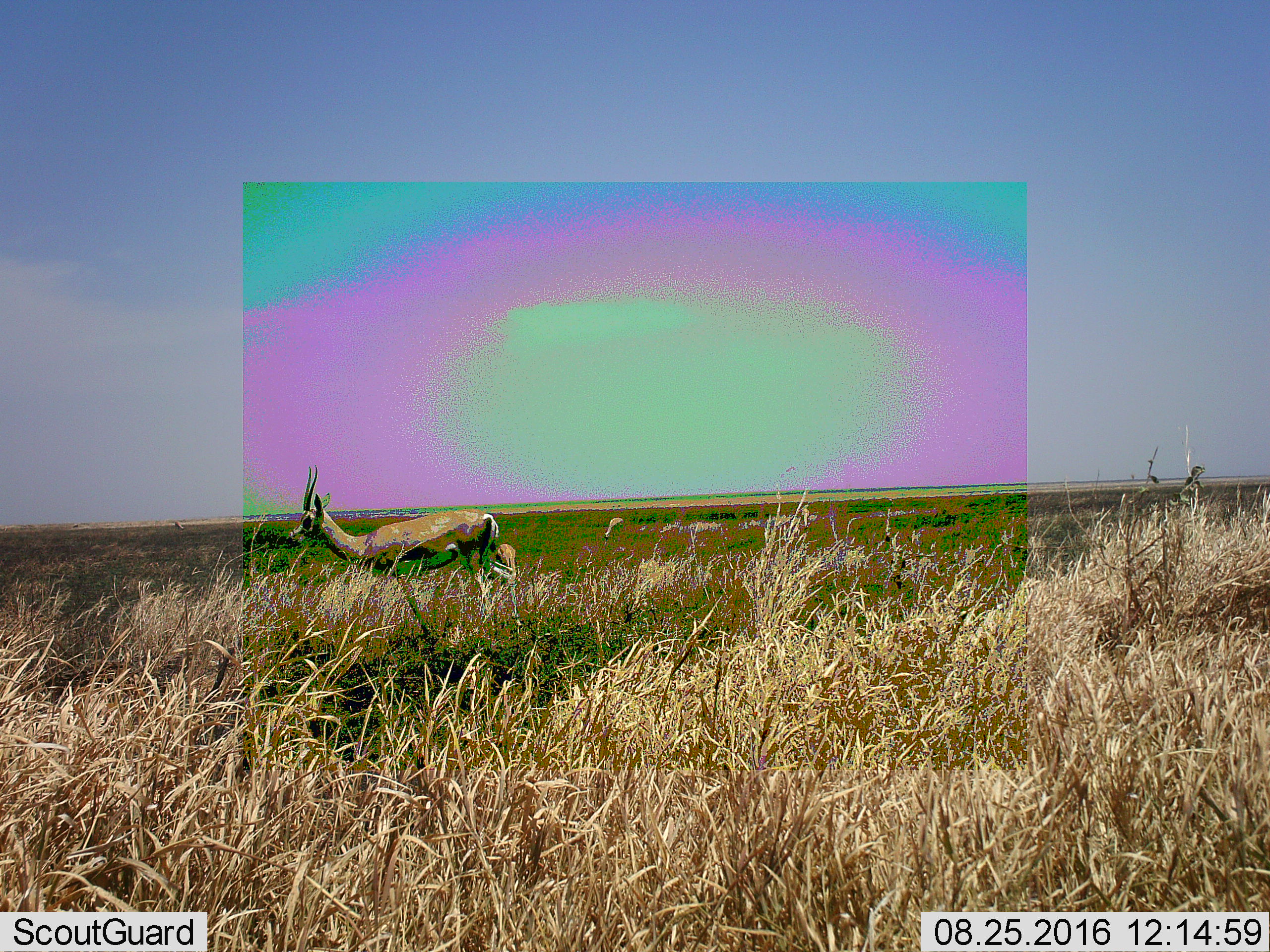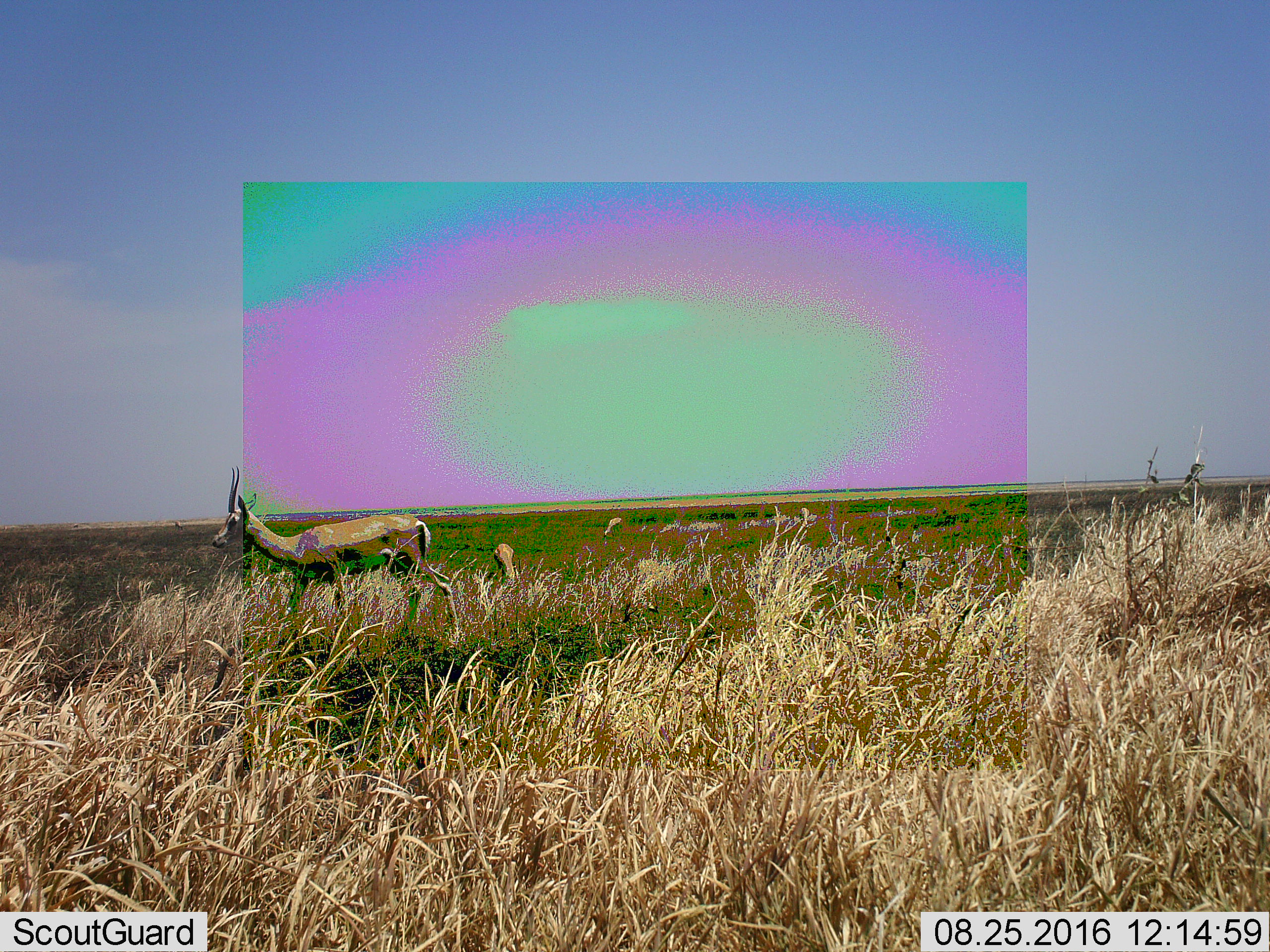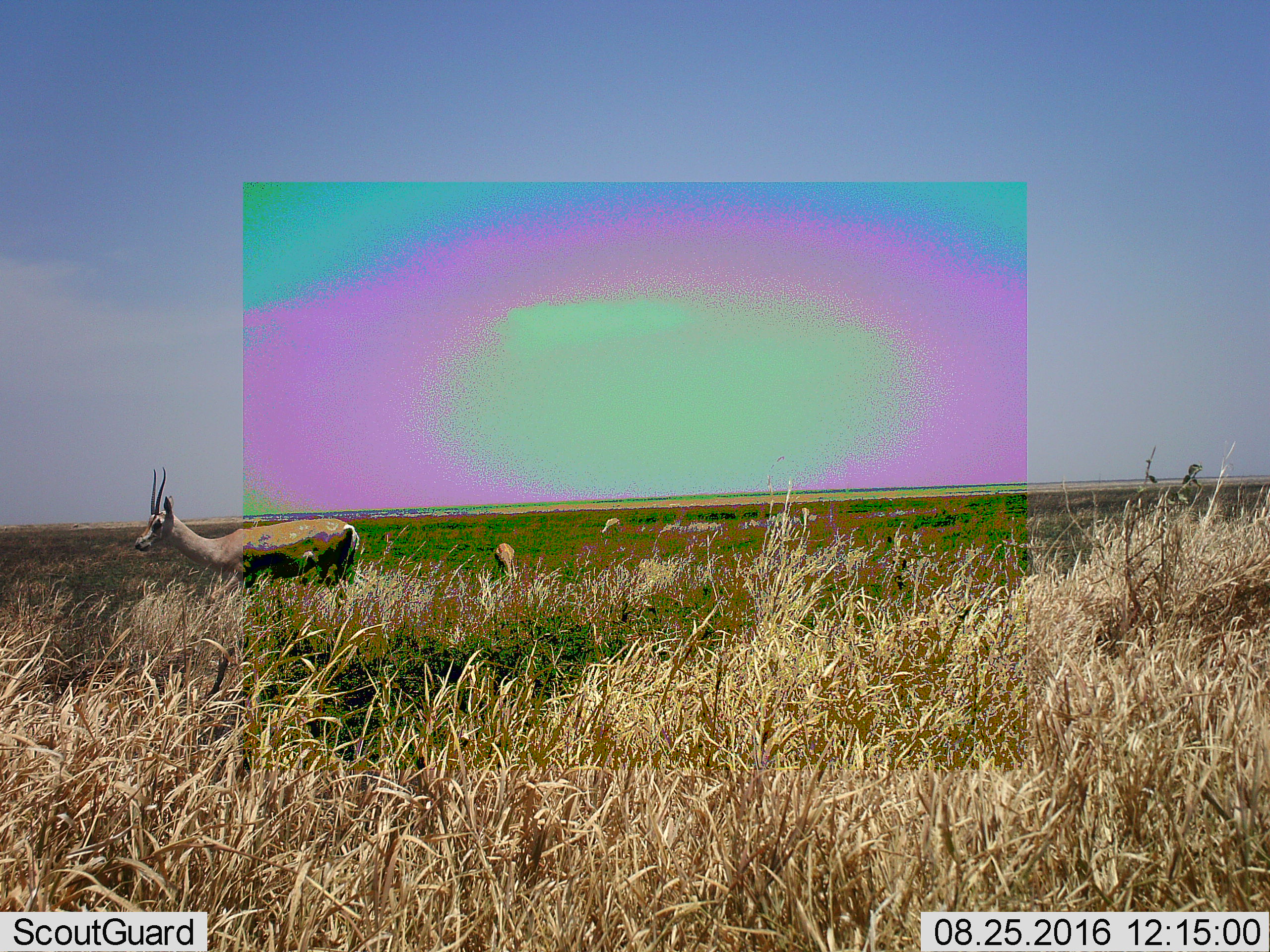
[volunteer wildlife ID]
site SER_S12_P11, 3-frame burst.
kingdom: Animalia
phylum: Chordata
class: Mammalia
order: Artiodactyla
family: Bovidae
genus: Eudorcas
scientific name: Eudorcas thomsonii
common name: thomson's gazelle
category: gazellethomsons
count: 2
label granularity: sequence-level